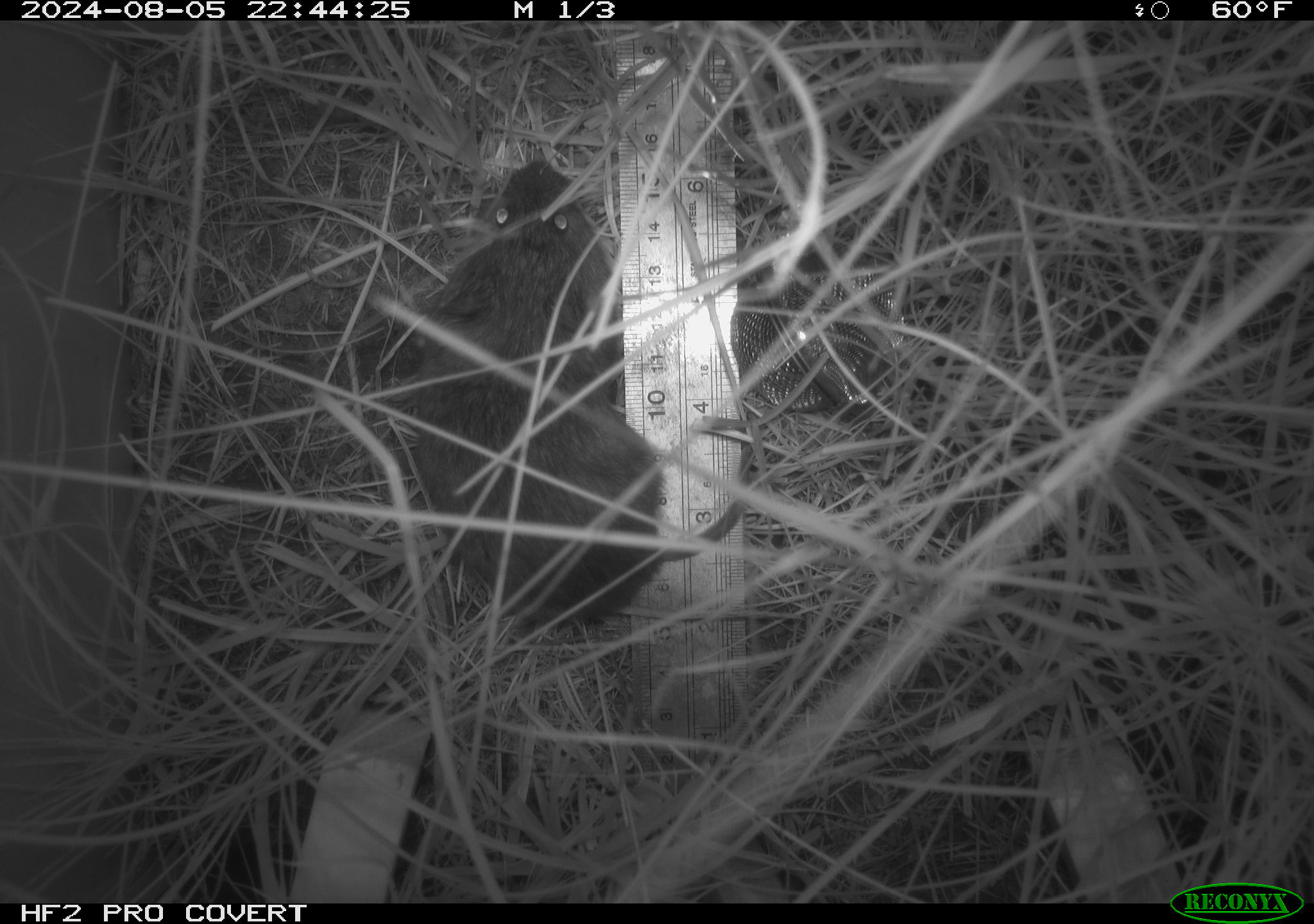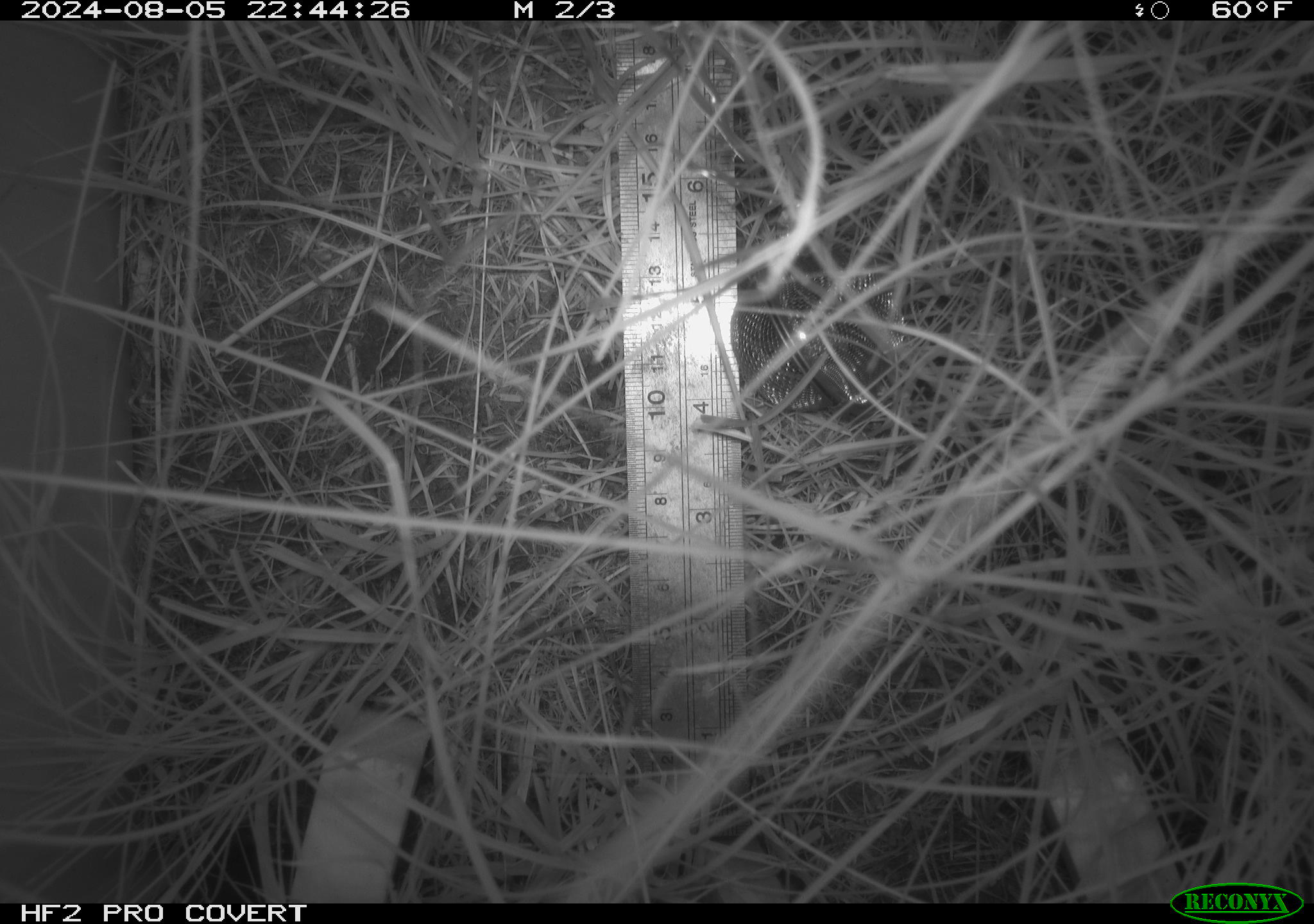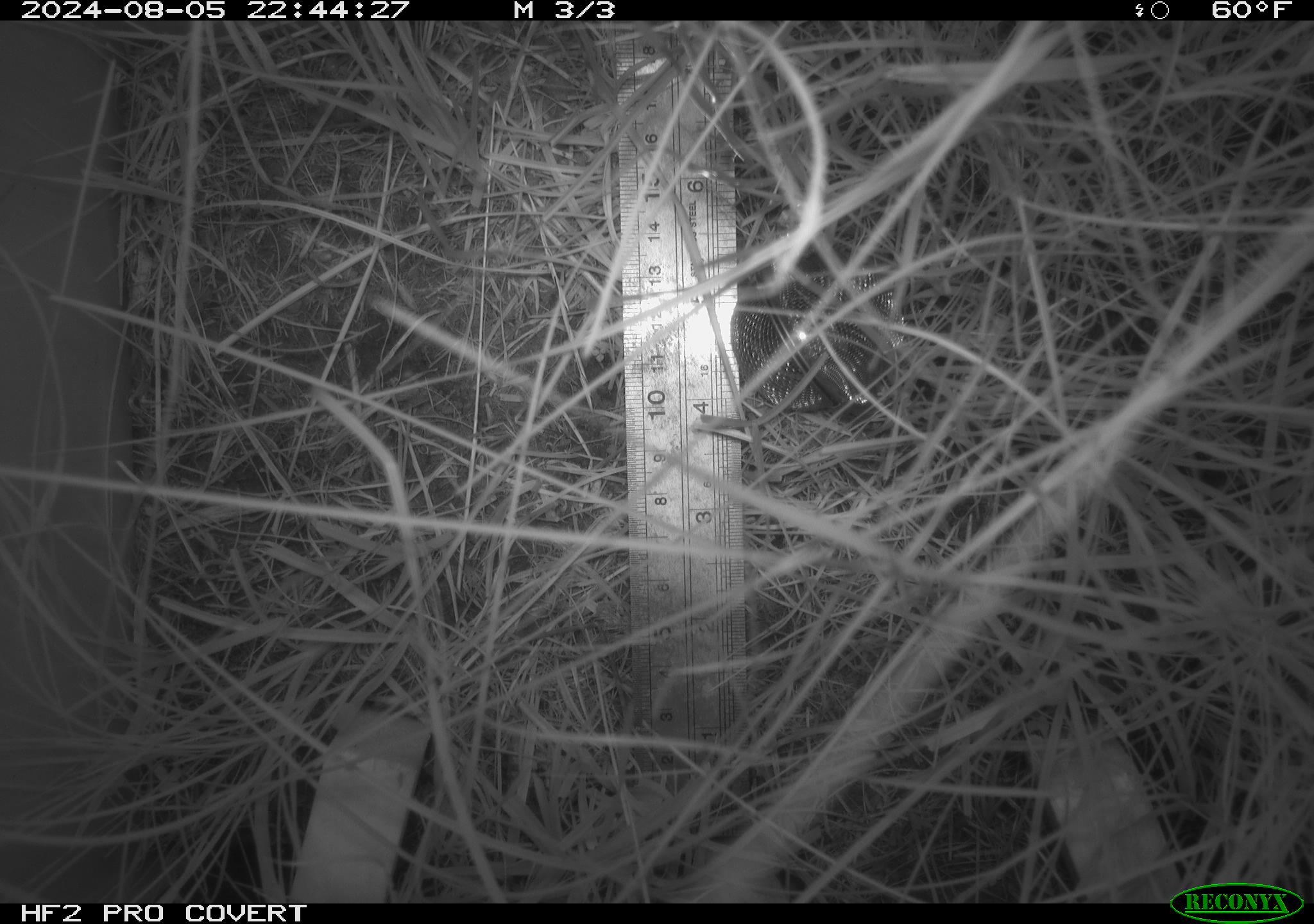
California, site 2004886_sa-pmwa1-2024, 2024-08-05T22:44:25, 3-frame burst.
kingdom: Animalia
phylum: Chordata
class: Mammalia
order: Rodentia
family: Cricetidae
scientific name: Arvicolinae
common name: voles, lemmings, and muskrats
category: arvicolinae subfamily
Arvicolinae subfamily (voles, lemmings, and muskrats) (Arvicolinae).